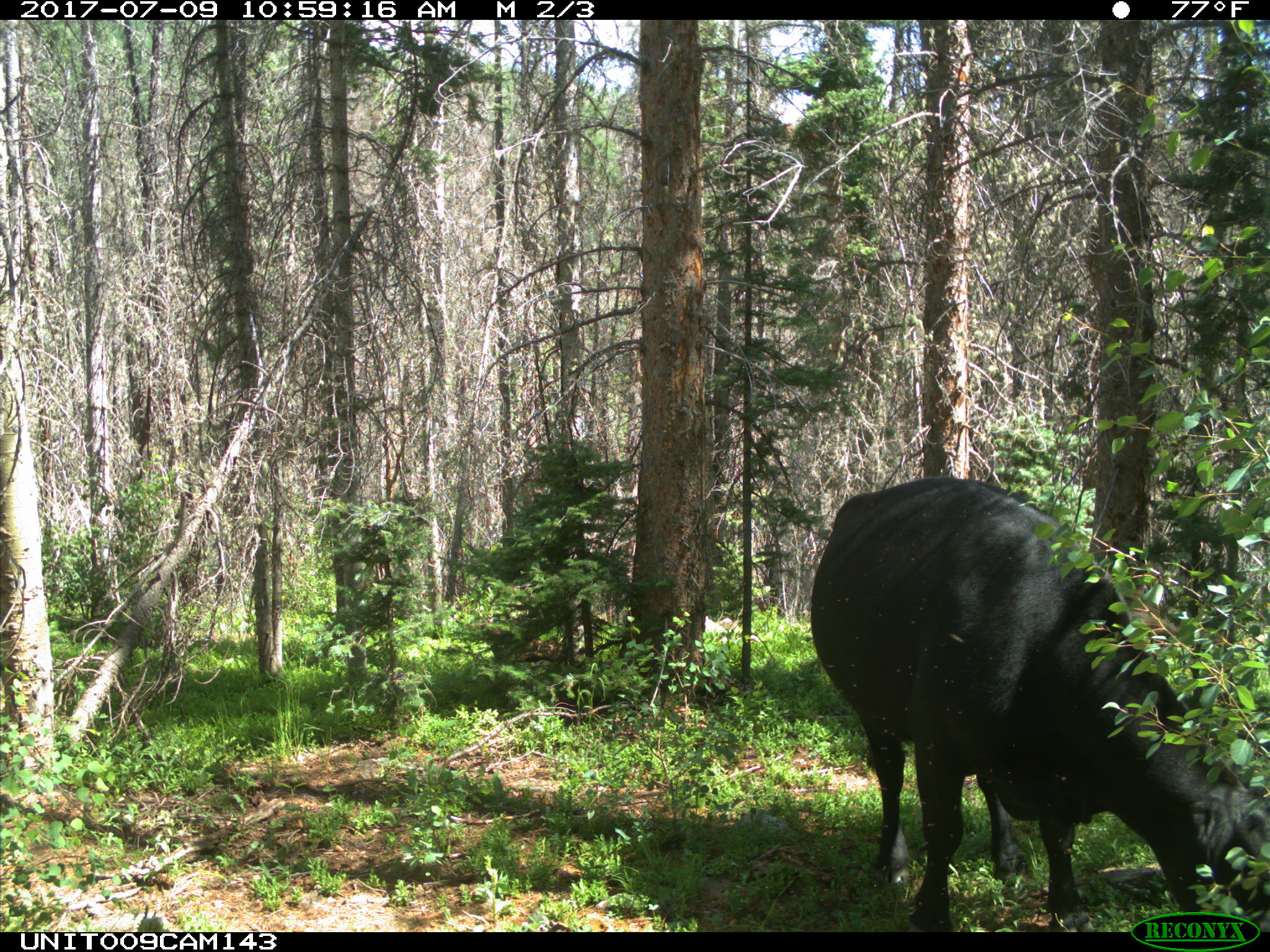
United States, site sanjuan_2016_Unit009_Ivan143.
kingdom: Animalia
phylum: Chordata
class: Mammalia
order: Artiodactyla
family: Bovidae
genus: Bos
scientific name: Bos taurus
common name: domestic cow